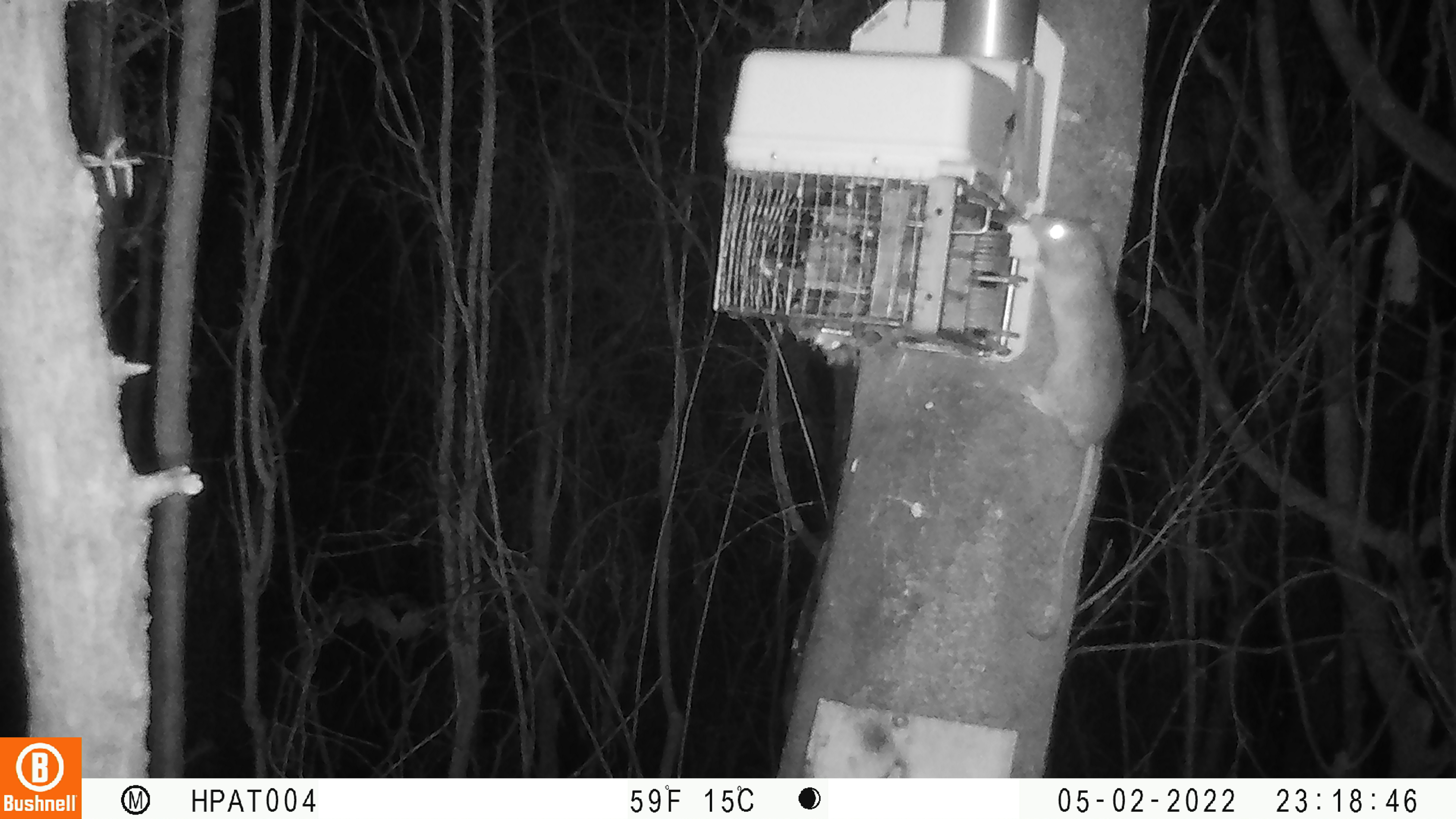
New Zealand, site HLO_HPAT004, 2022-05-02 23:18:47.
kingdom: Animalia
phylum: Chordata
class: Mammalia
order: Rodentia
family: Muridae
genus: Rattus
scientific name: Rattus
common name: rat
Rat (Rattus).